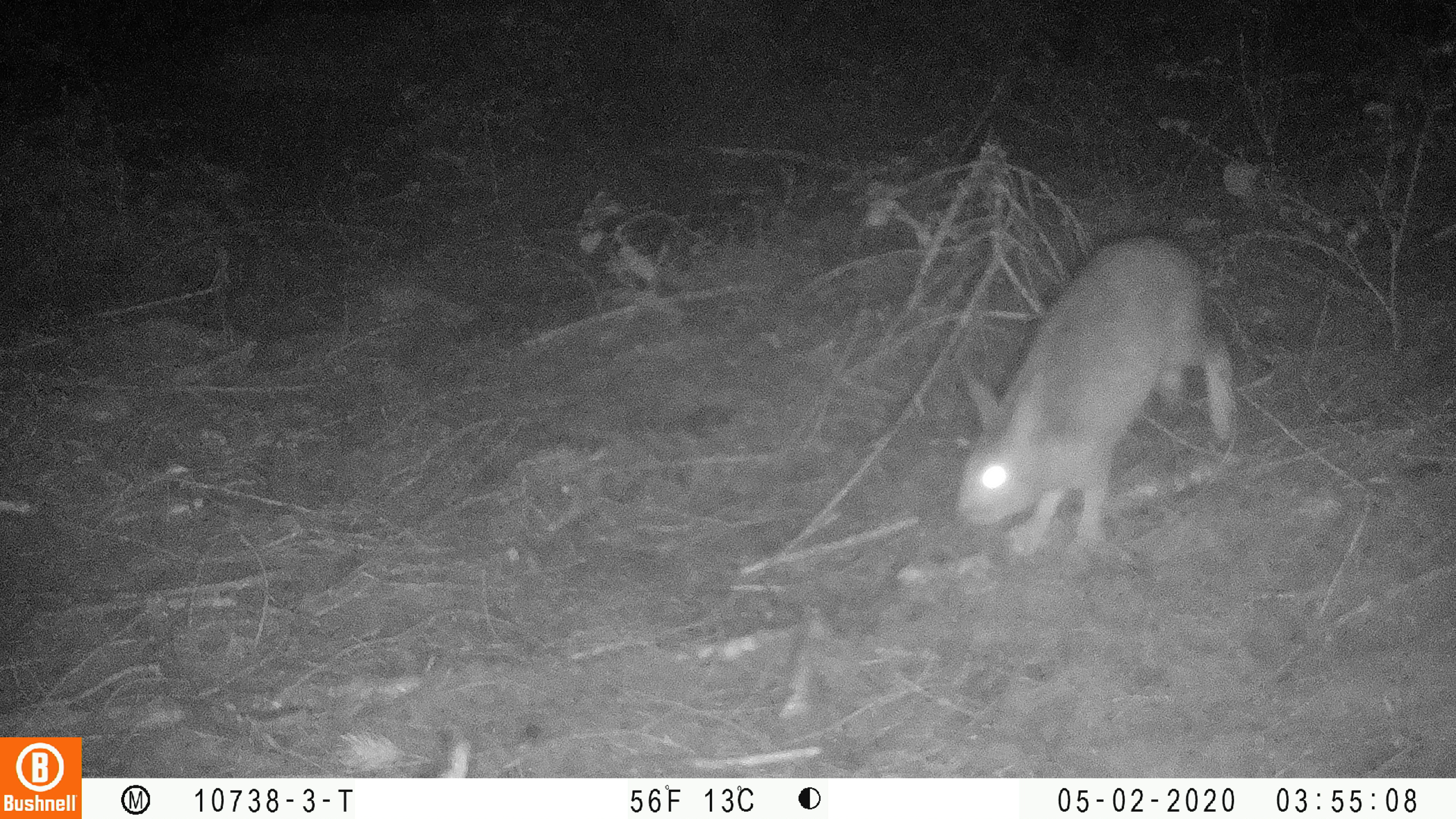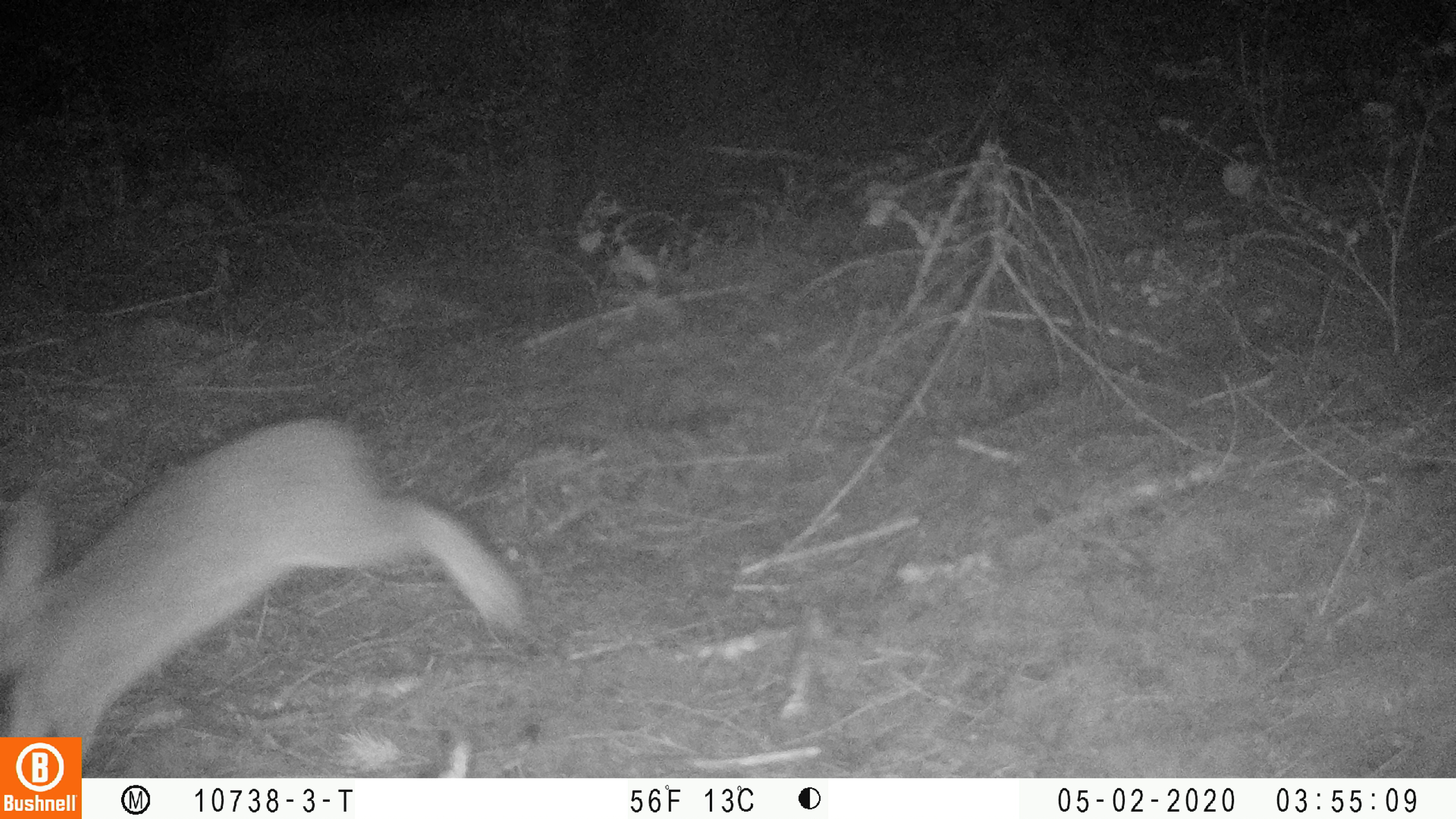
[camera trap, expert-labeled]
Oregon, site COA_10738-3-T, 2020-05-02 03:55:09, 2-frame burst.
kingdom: Animalia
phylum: Chordata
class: Mammalia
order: Lagomorpha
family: Leporidae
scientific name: Leporidae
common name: hares and rabbits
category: leporidae family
Leporidae family (hares and rabbits) (Leporidae).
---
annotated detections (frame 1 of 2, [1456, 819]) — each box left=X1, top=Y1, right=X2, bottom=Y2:
leporidae family: left=933, top=228, right=1243, bottom=581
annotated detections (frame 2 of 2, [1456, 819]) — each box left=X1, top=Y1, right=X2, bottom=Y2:
leporidae family: left=2, top=417, right=540, bottom=730